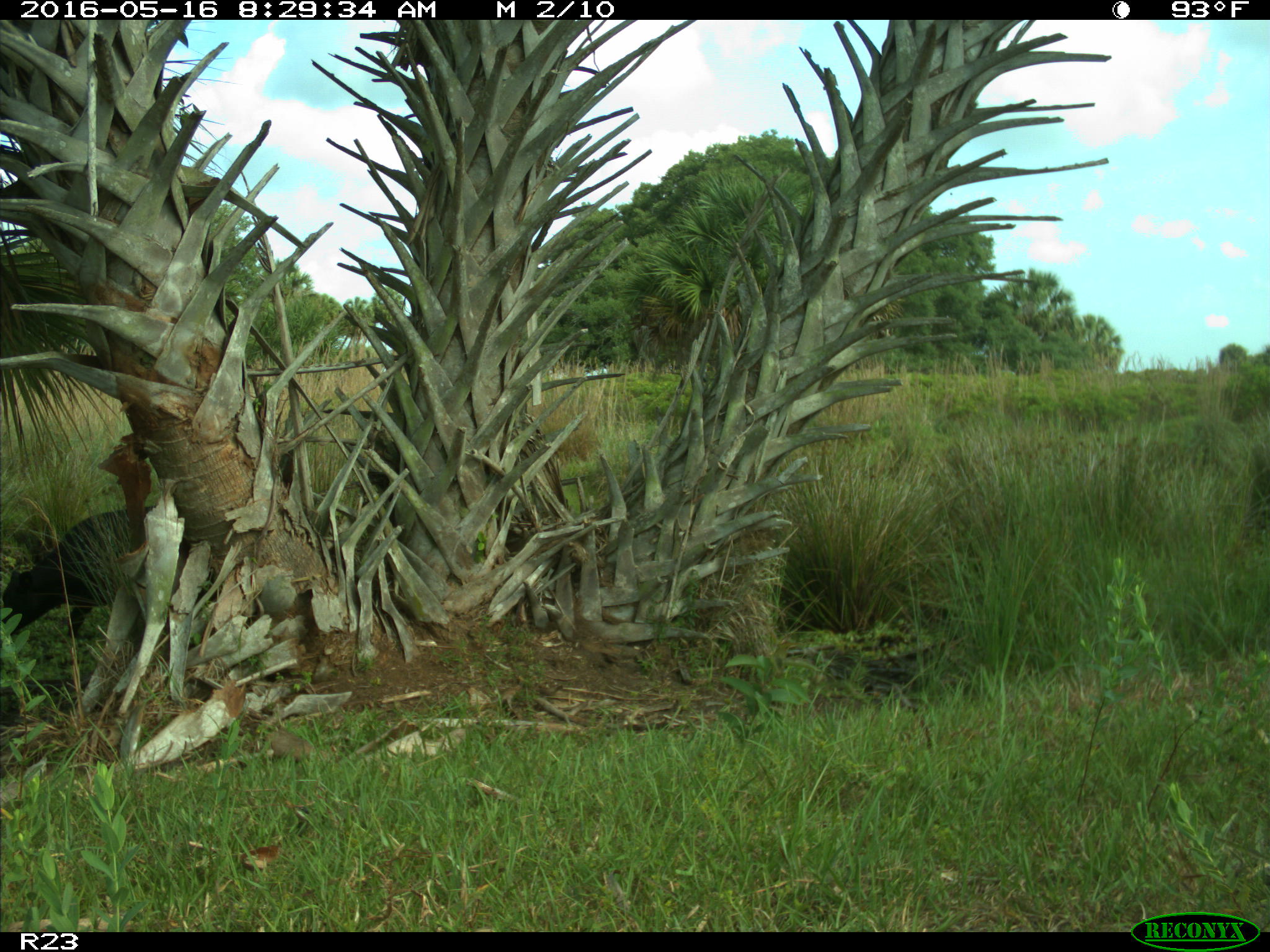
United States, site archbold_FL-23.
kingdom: Animalia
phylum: Chordata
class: Mammalia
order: Artiodactyla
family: Bovidae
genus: Bos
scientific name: Bos taurus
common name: domestic cow